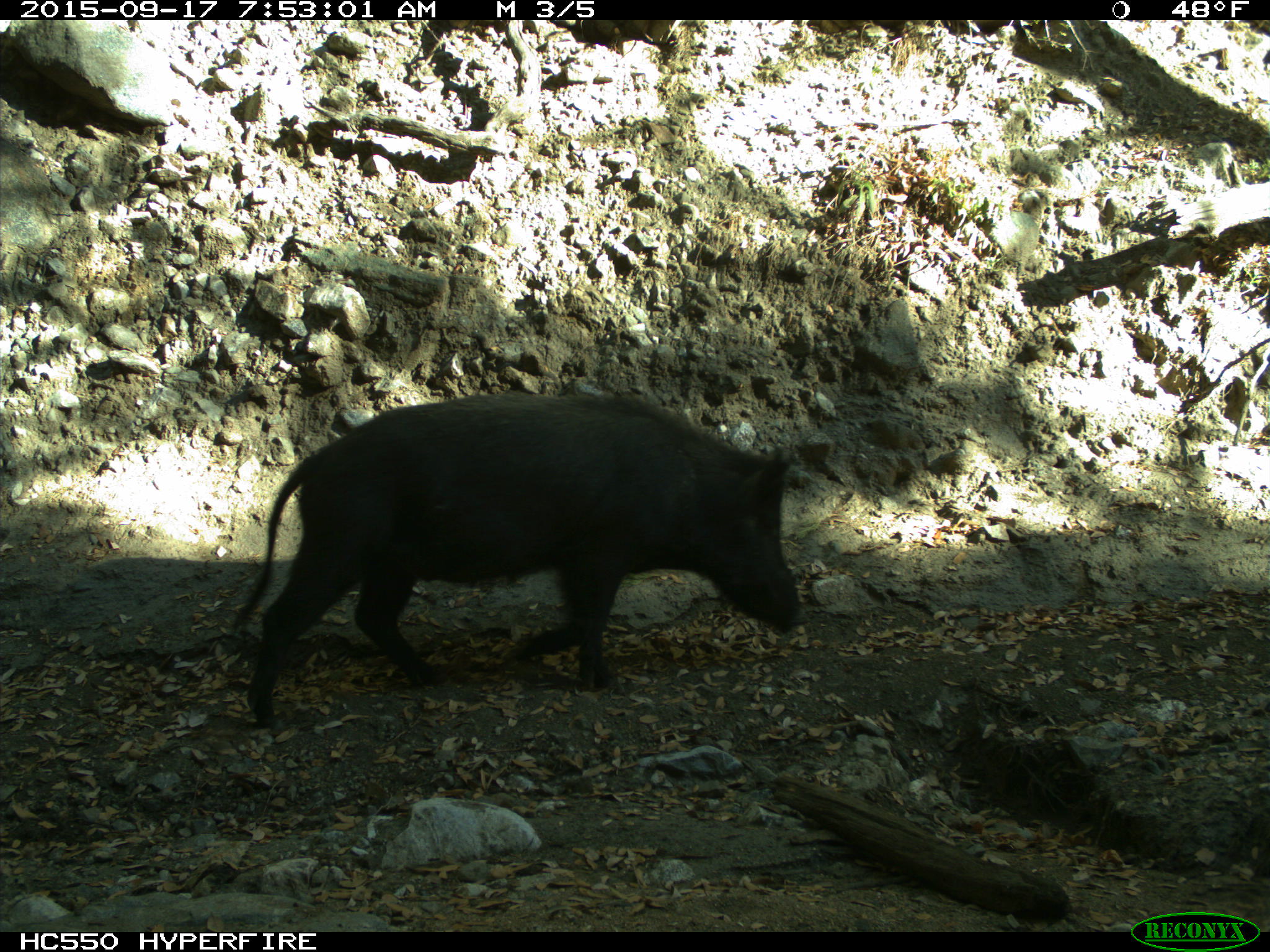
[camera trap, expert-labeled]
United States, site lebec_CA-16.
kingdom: Animalia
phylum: Chordata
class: Mammalia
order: Artiodactyla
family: Suidae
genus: Sus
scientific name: Sus scrofa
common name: wild boar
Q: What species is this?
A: Sus scrofa (wild boar).